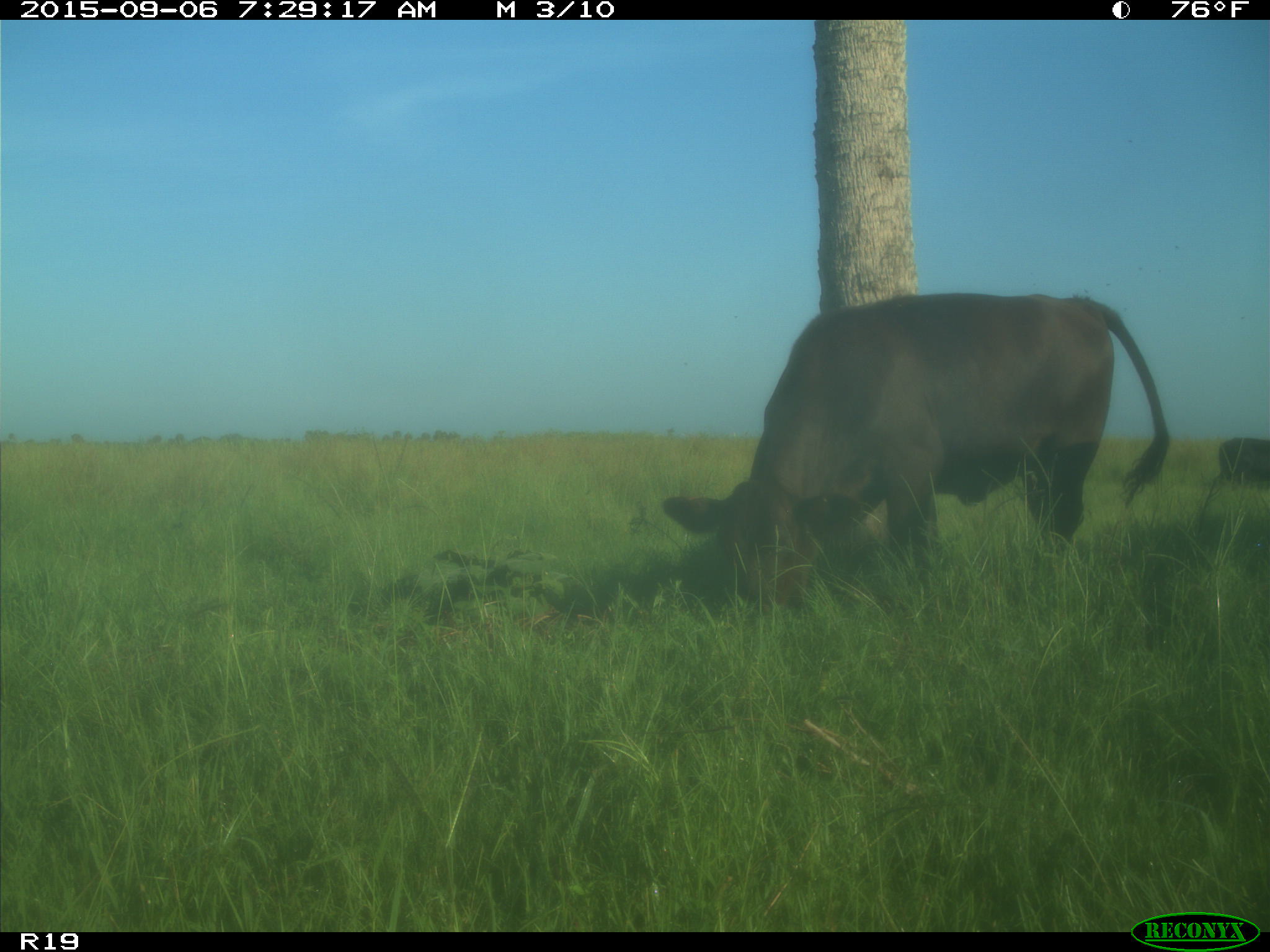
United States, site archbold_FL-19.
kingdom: Animalia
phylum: Chordata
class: Mammalia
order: Artiodactyla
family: Bovidae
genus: Bos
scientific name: Bos taurus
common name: domestic cow